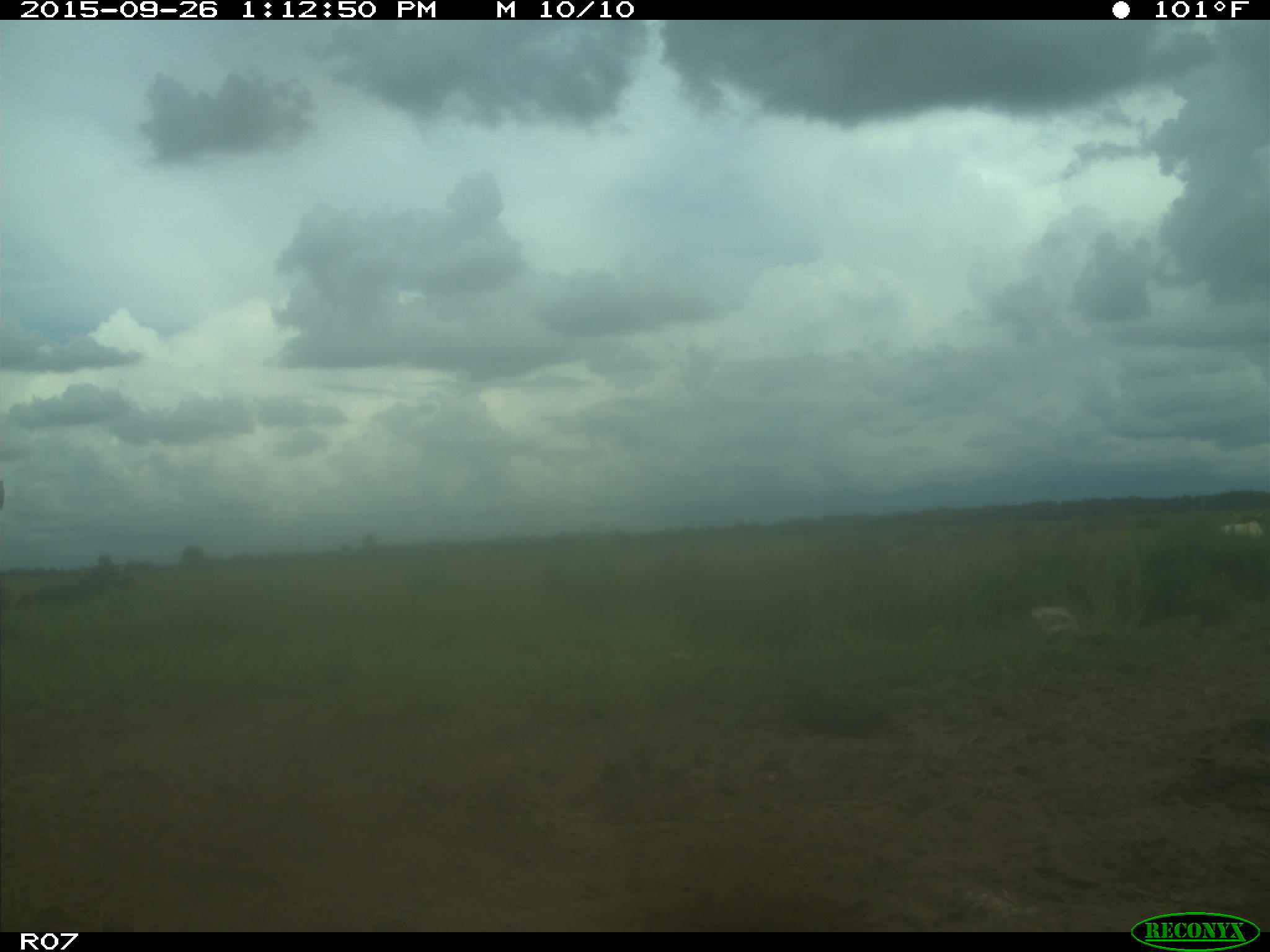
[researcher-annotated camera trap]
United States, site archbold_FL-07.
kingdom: Animalia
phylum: Chordata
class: Mammalia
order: Artiodactyla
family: Bovidae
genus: Bos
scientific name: Bos taurus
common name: domestic cow